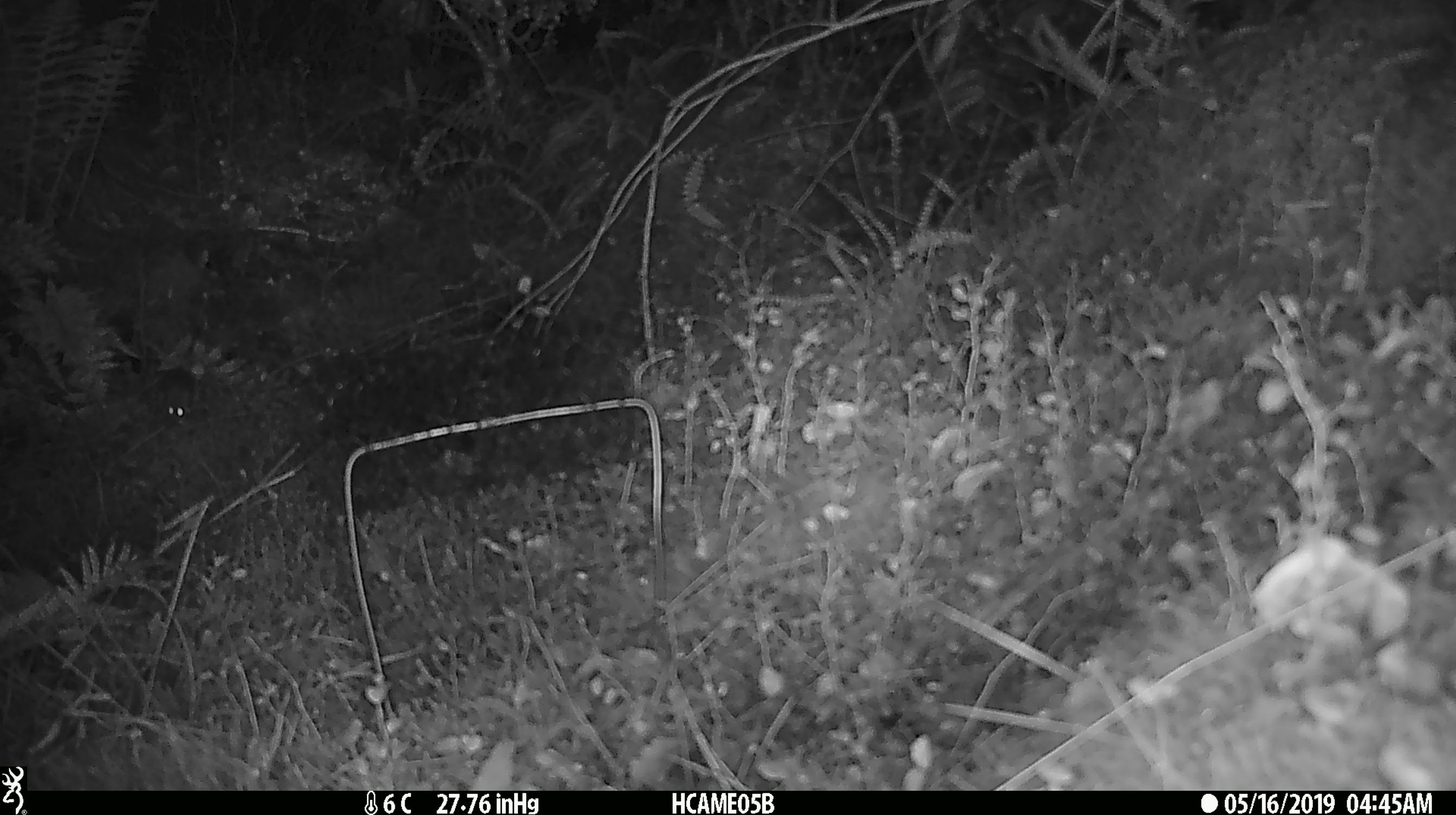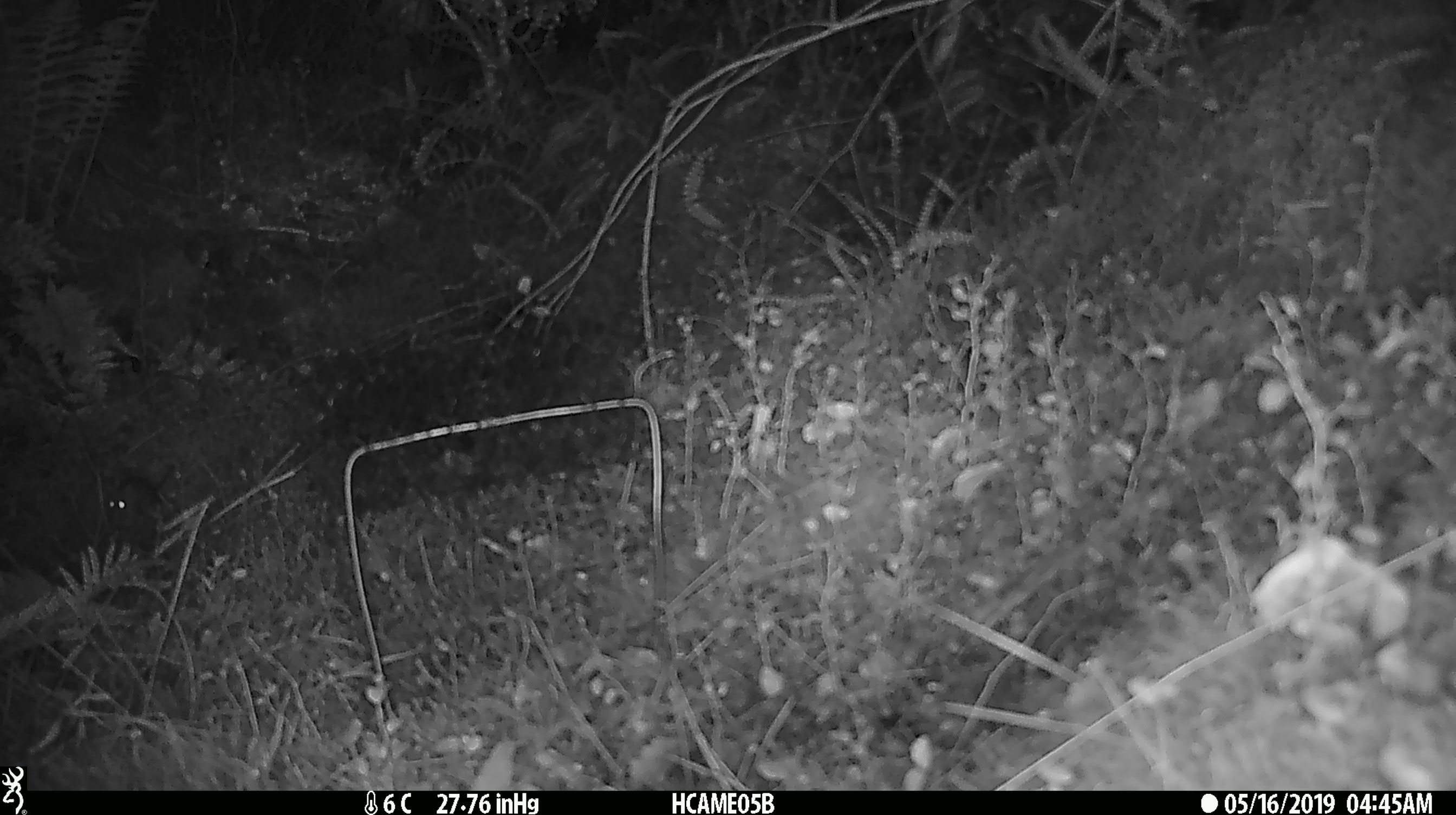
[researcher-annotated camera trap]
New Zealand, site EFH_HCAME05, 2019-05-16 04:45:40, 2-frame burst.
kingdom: Animalia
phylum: Chordata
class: Mammalia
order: Rodentia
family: Muridae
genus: Mus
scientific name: Mus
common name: mouse